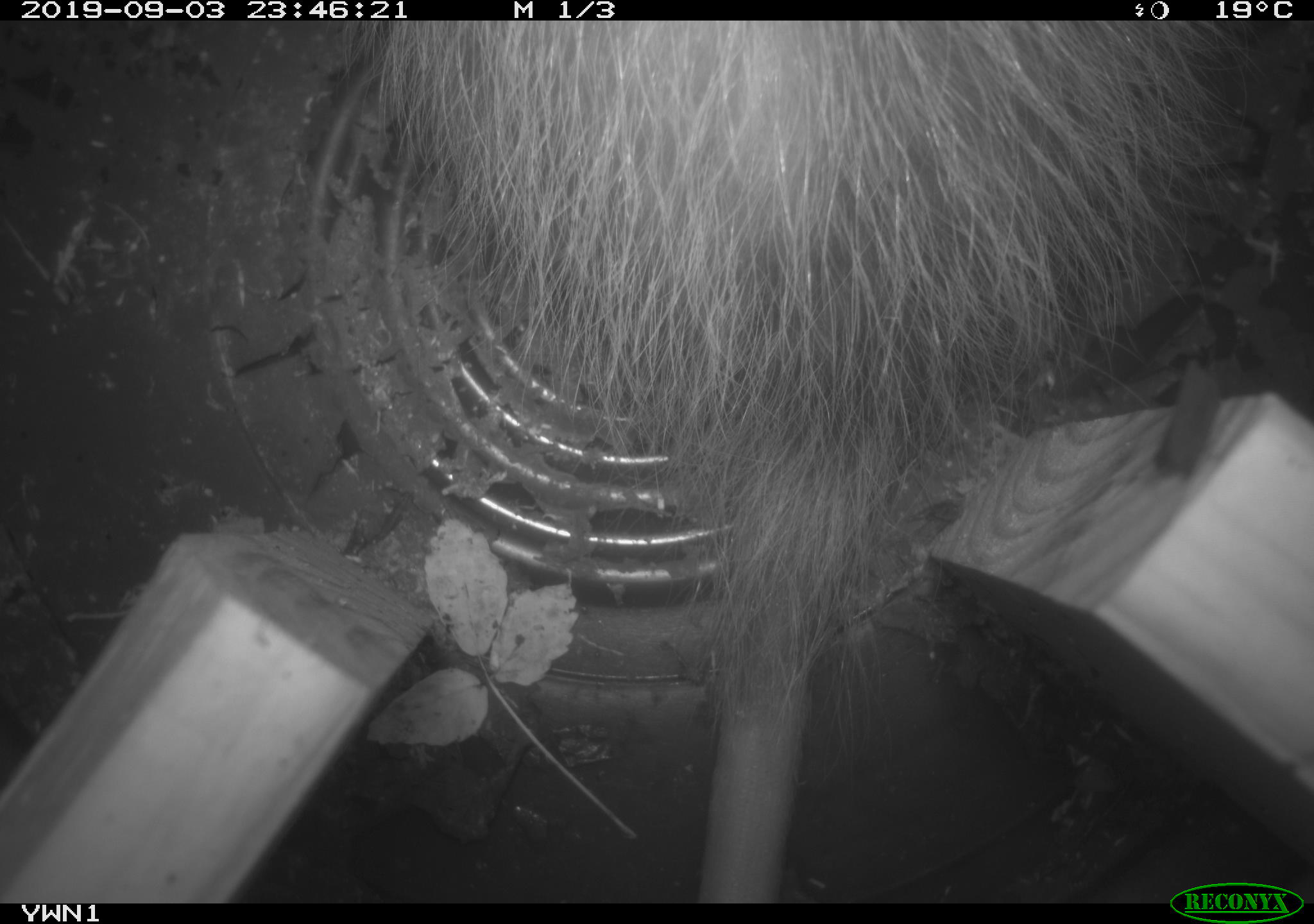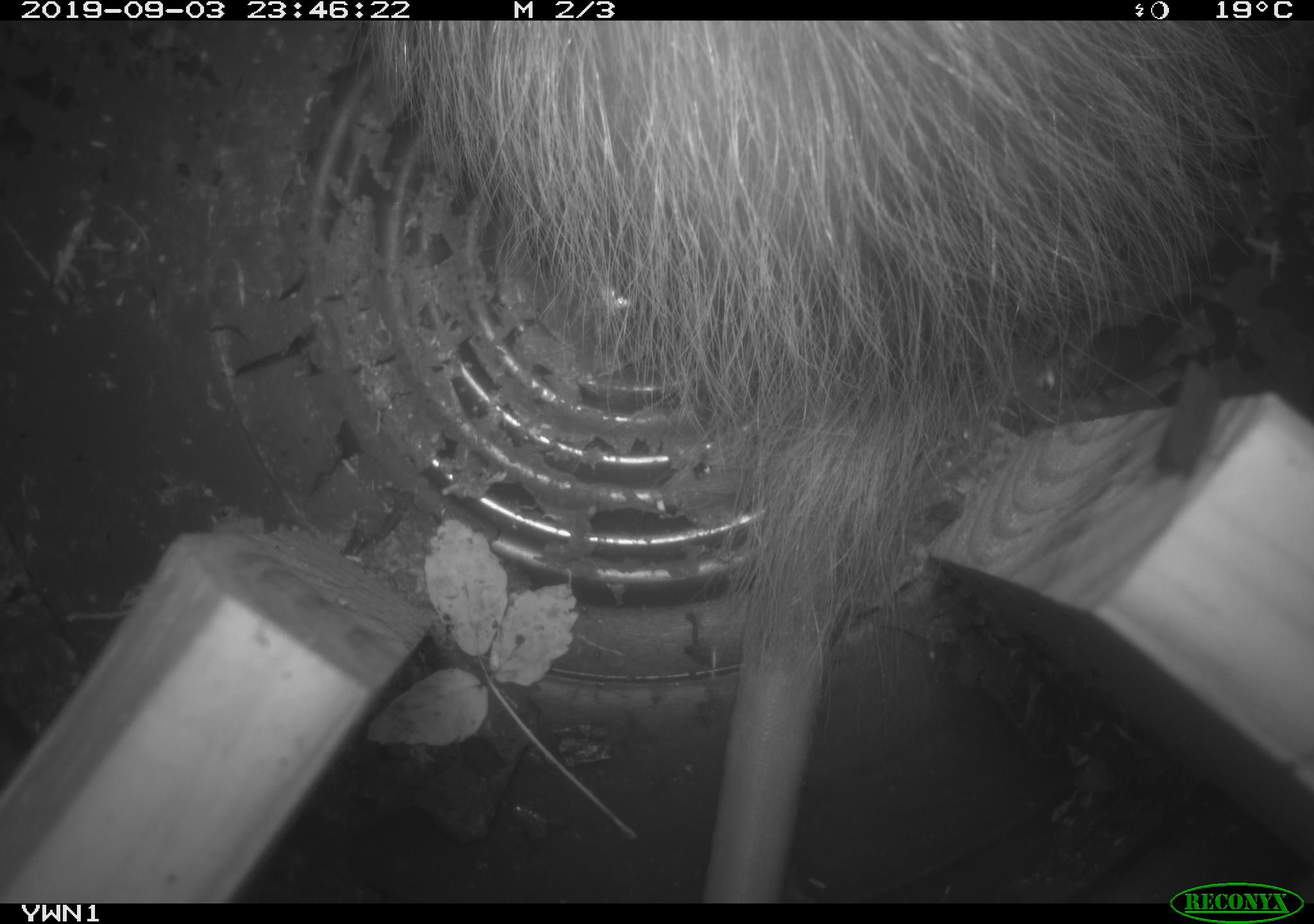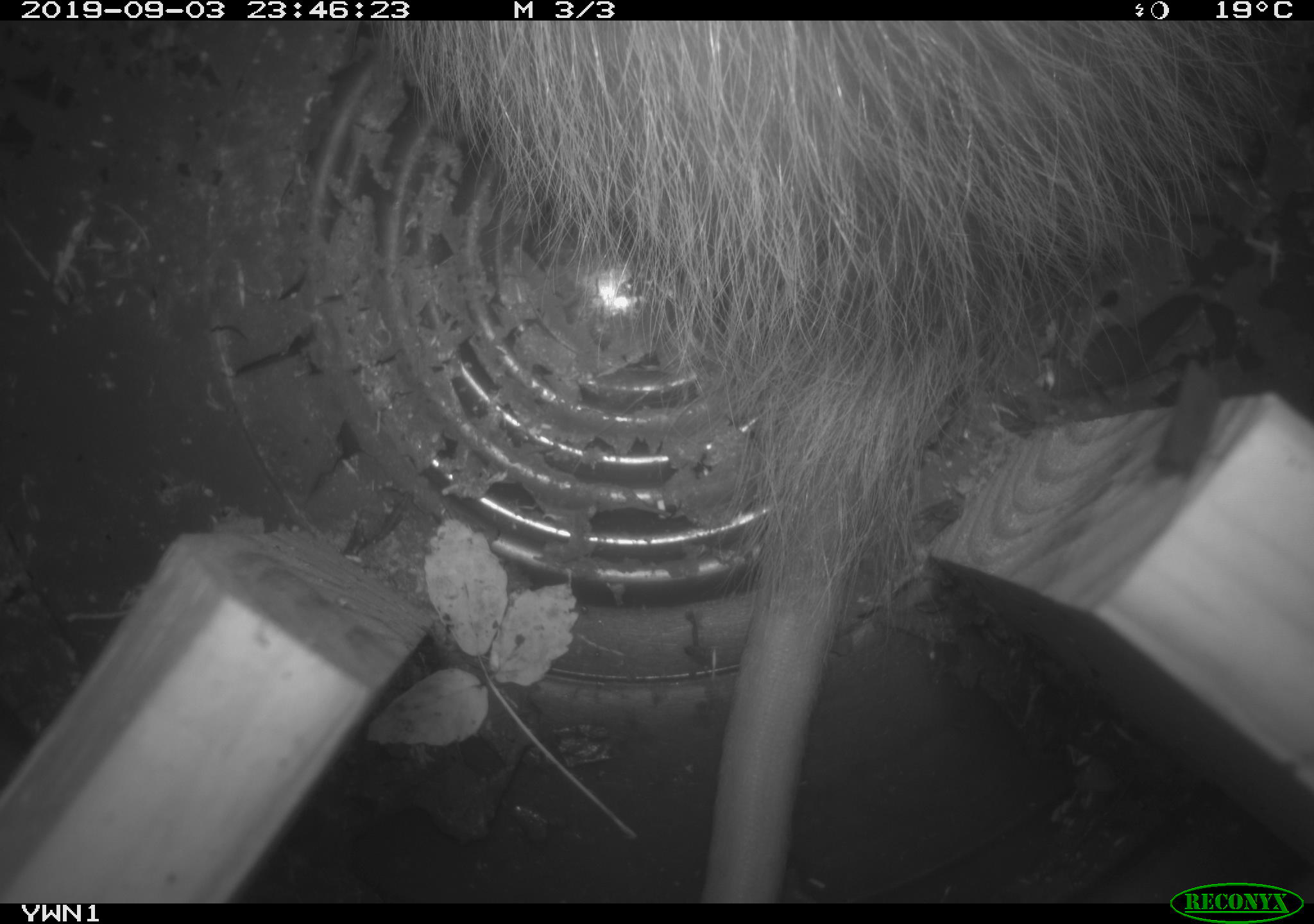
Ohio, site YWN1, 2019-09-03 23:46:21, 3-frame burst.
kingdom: Animalia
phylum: Chordata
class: Mammalia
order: Didelphimorphia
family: Didelphidae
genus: Didelphis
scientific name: Didelphis virginiana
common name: virginia opossum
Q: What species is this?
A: Virginia opossum (Didelphis virginiana).